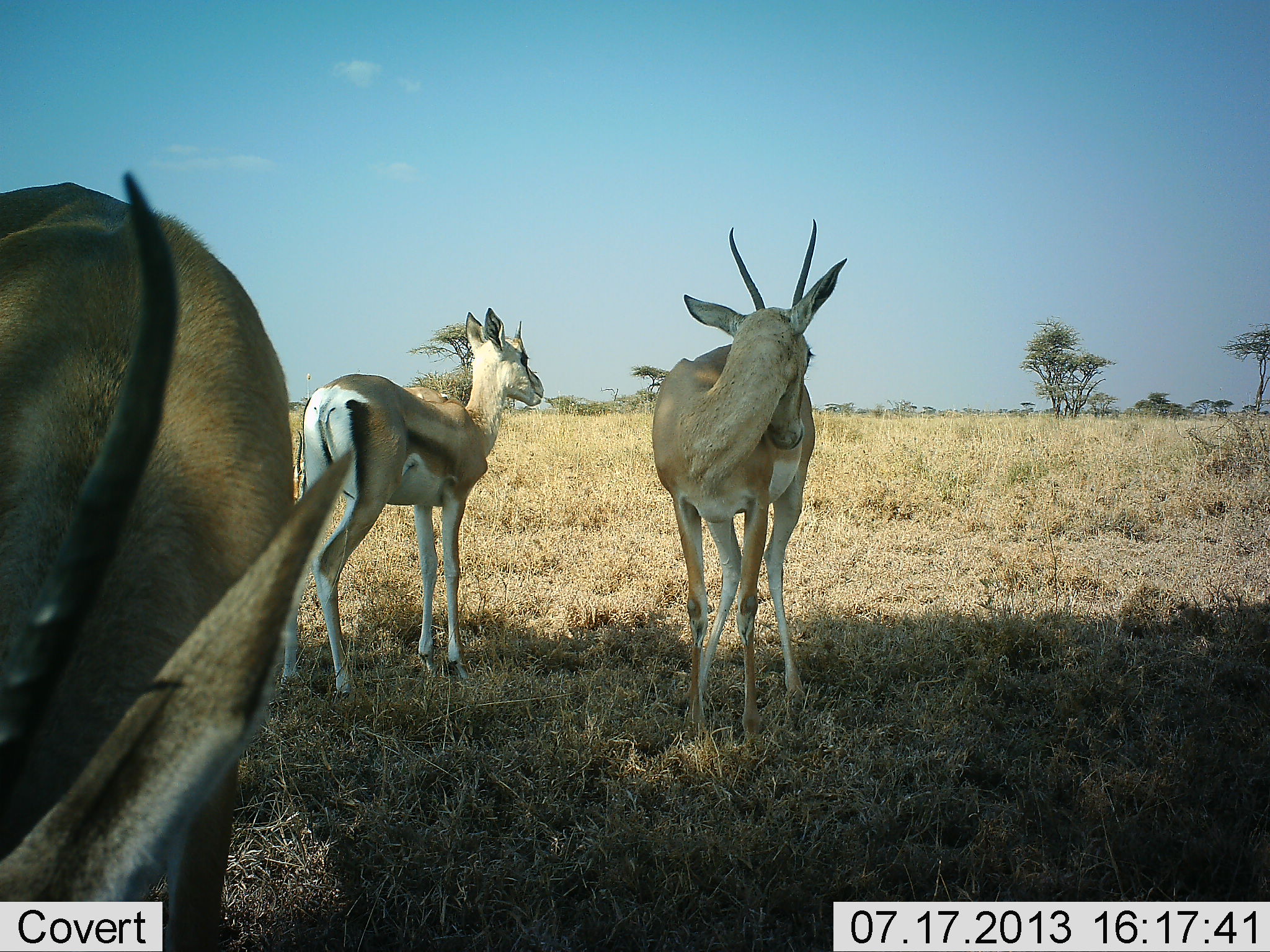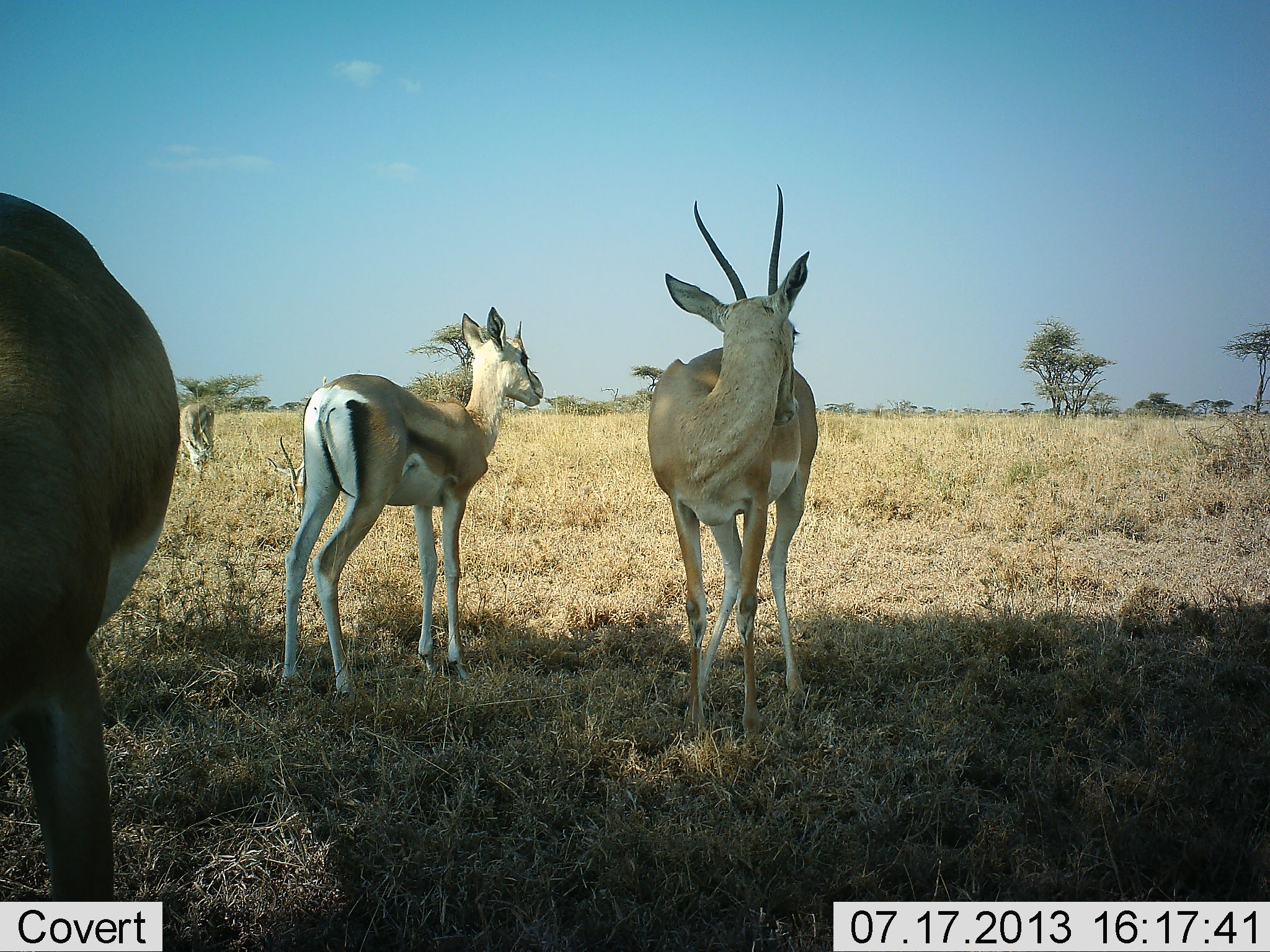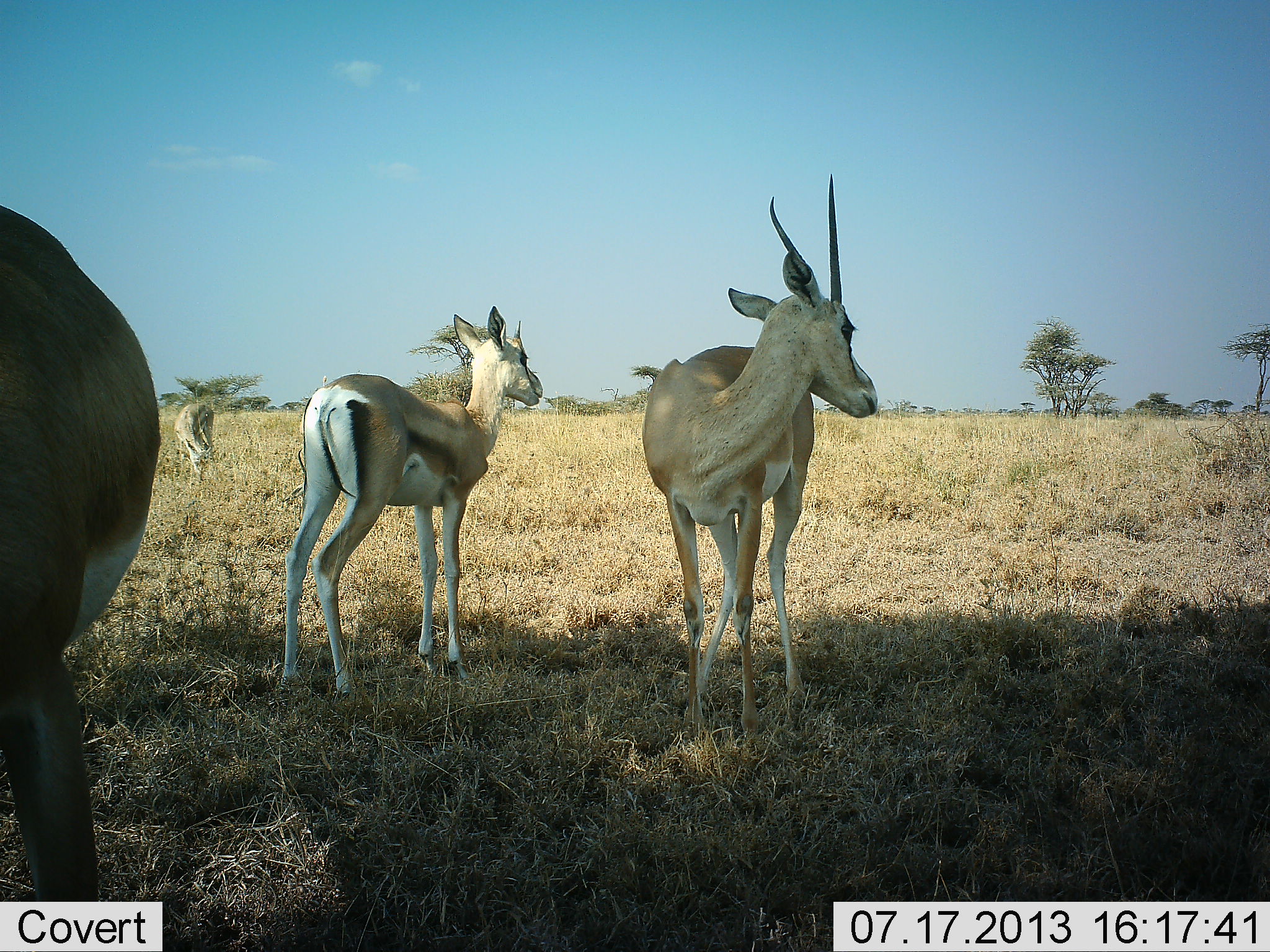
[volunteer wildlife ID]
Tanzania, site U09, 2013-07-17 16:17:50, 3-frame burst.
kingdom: Animalia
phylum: Chordata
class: Mammalia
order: Artiodactyla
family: Bovidae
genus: Nanger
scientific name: Nanger granti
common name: grant's gazelle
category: gazellegrants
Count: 4.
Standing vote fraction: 92%.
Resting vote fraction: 0%.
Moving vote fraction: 8%.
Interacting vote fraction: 0%.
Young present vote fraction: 0%.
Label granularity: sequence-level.